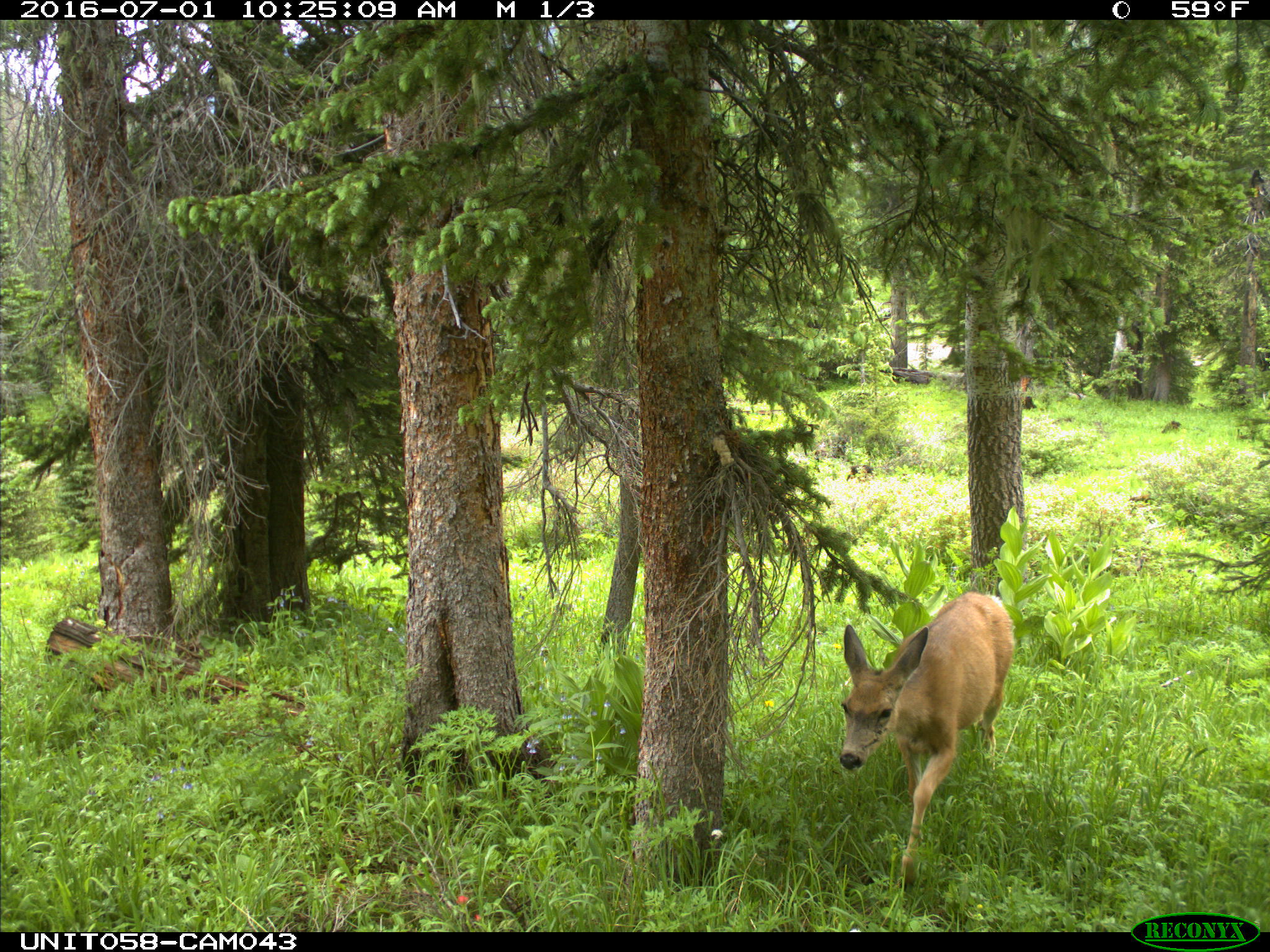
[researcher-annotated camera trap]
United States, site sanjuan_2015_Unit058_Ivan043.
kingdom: Animalia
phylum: Chordata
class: Mammalia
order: Artiodactyla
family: Cervidae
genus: Odocoileus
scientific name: Odocoileus hemionus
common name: mule deer